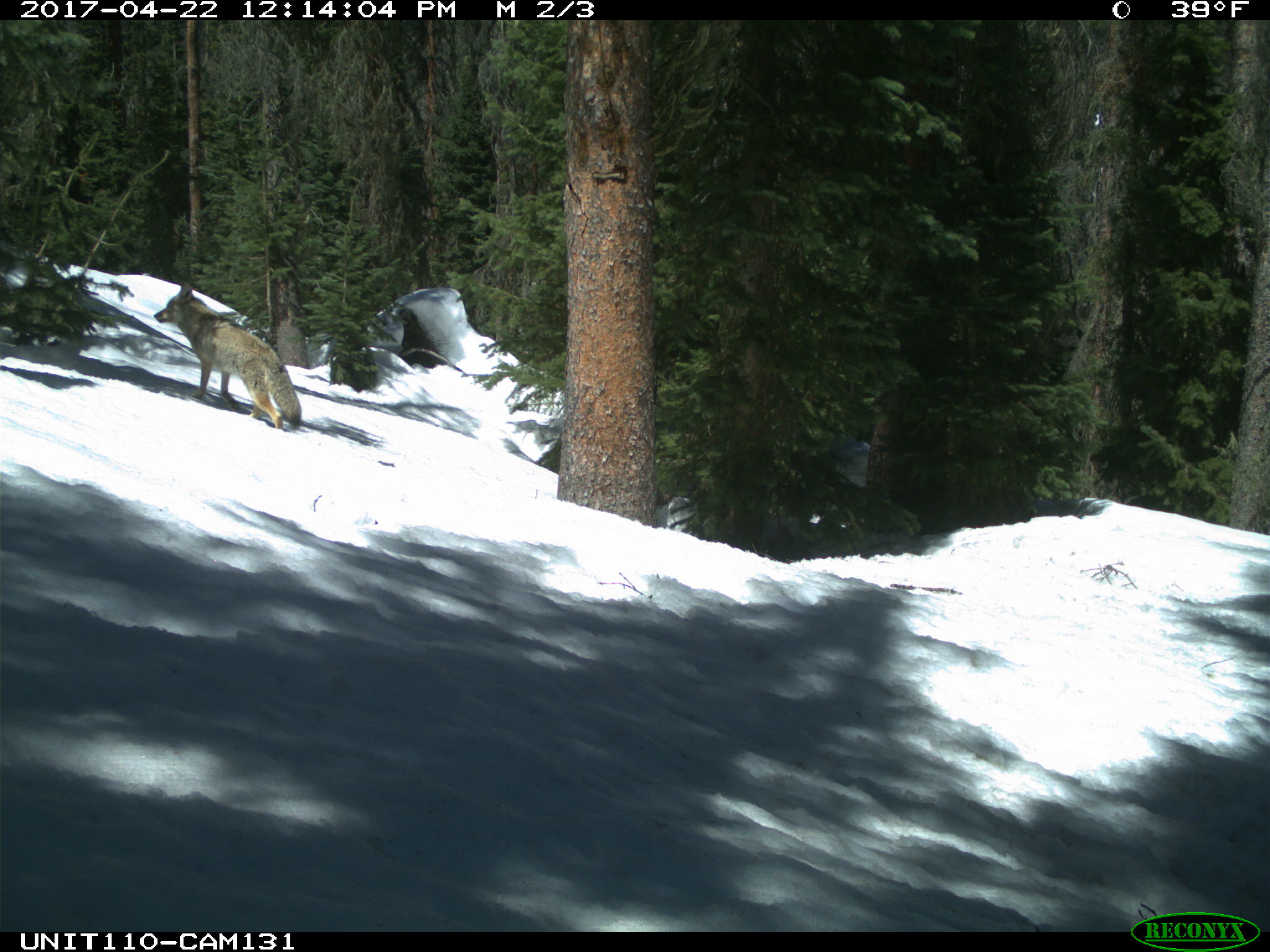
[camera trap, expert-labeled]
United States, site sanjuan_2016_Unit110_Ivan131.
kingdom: Animalia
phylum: Chordata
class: Mammalia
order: Carnivora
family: Canidae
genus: Canis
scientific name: Canis latrans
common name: coyote